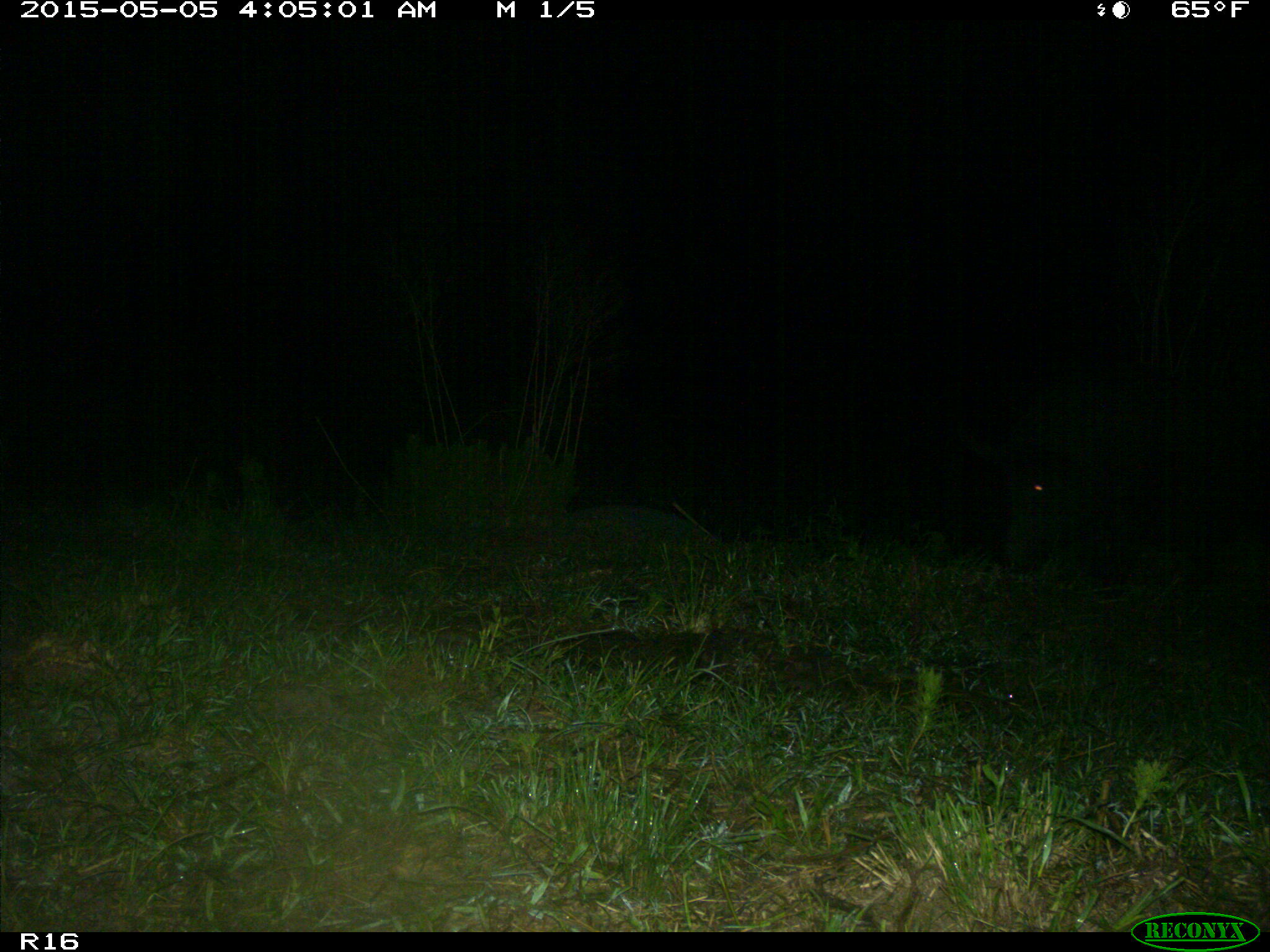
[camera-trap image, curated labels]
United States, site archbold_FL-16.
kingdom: Animalia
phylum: Chordata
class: Mammalia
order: Artiodactyla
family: Suidae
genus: Sus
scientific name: Sus scrofa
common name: wild boar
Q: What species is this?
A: Sus scrofa (wild boar).